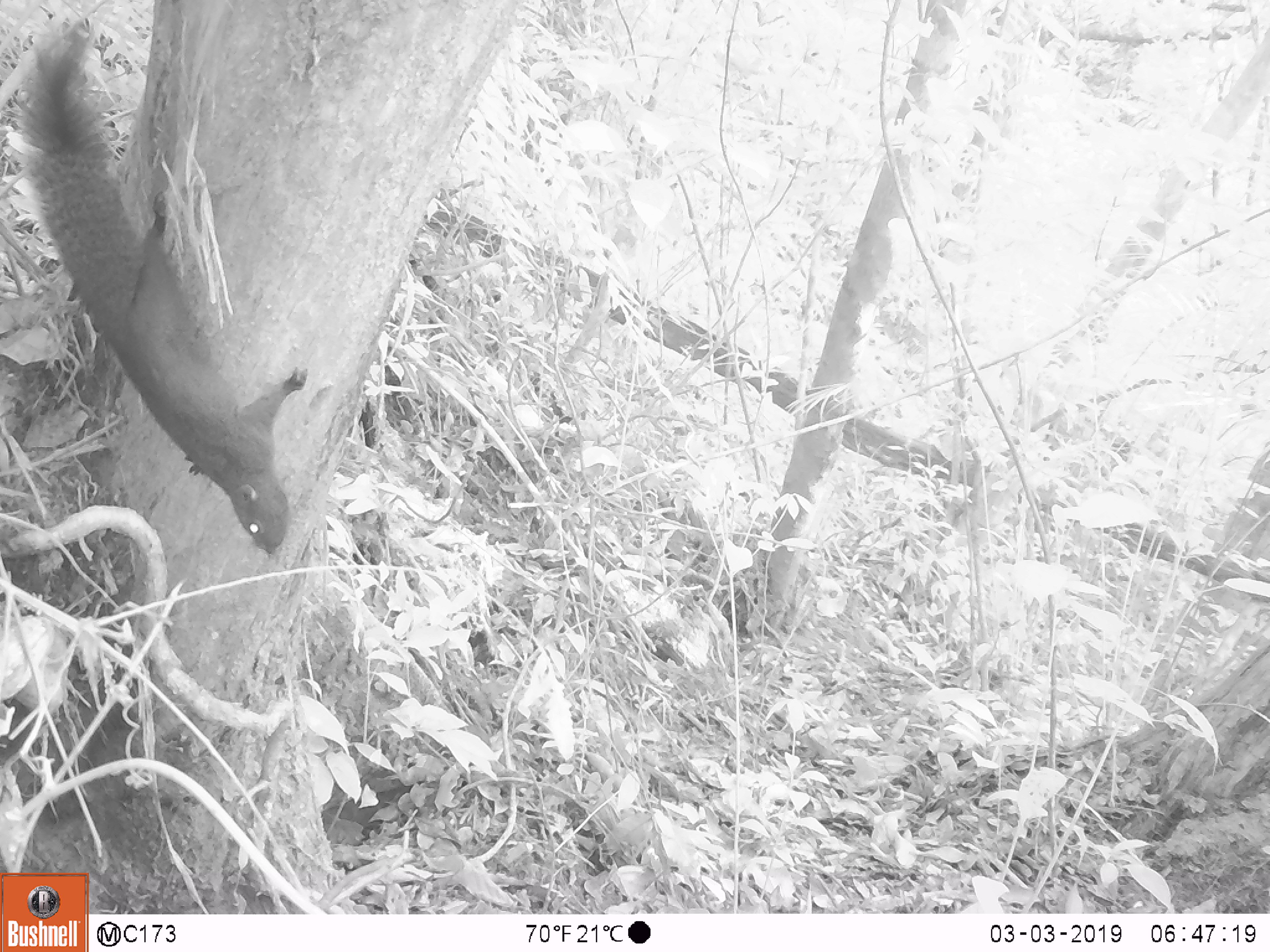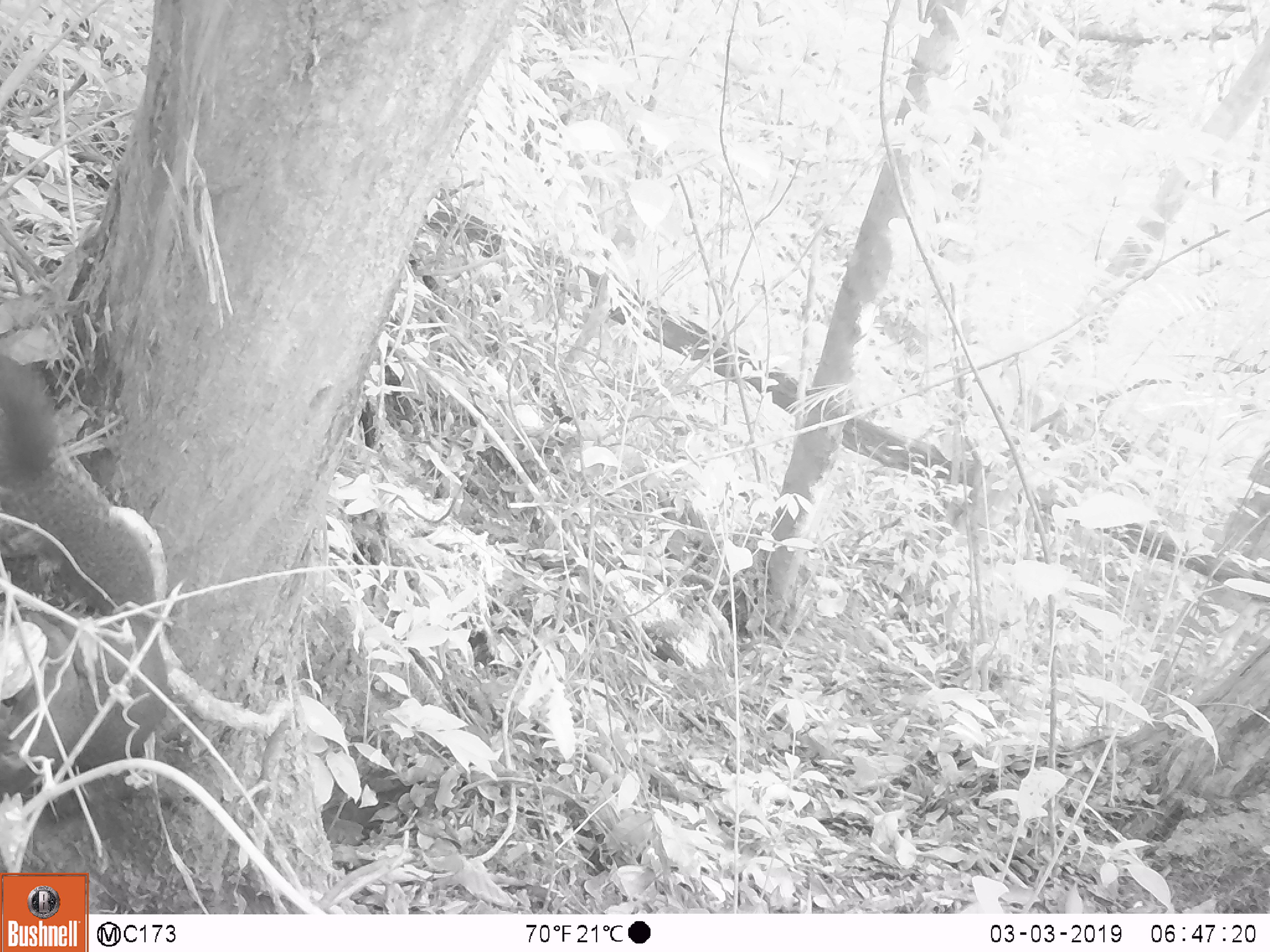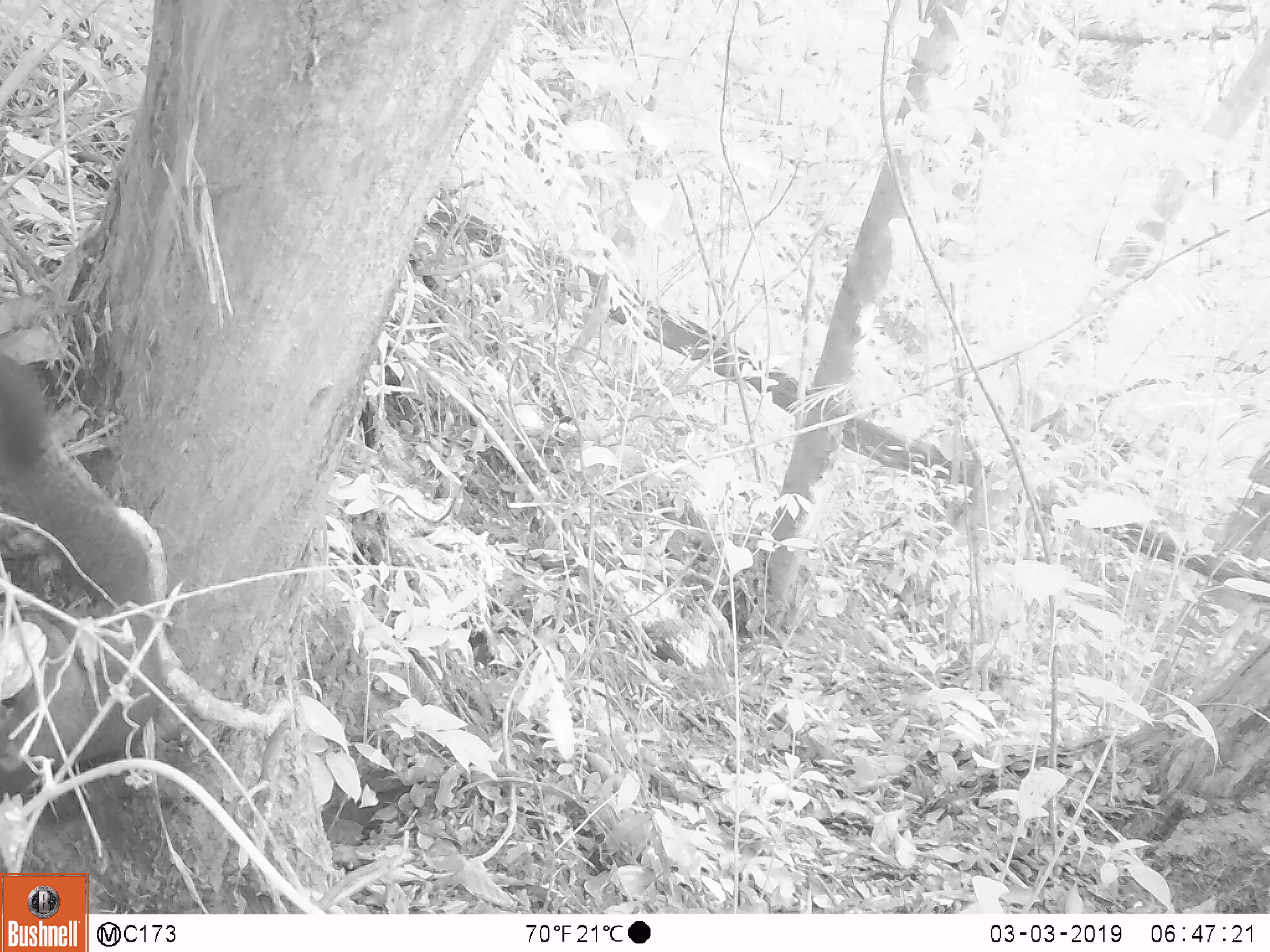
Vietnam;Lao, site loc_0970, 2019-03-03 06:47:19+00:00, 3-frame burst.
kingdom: Animalia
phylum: Chordata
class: Mammalia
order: Rodentia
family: Sciuridae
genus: Sciurus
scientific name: Sciurus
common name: squirrel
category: unidentified squirrel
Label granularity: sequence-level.